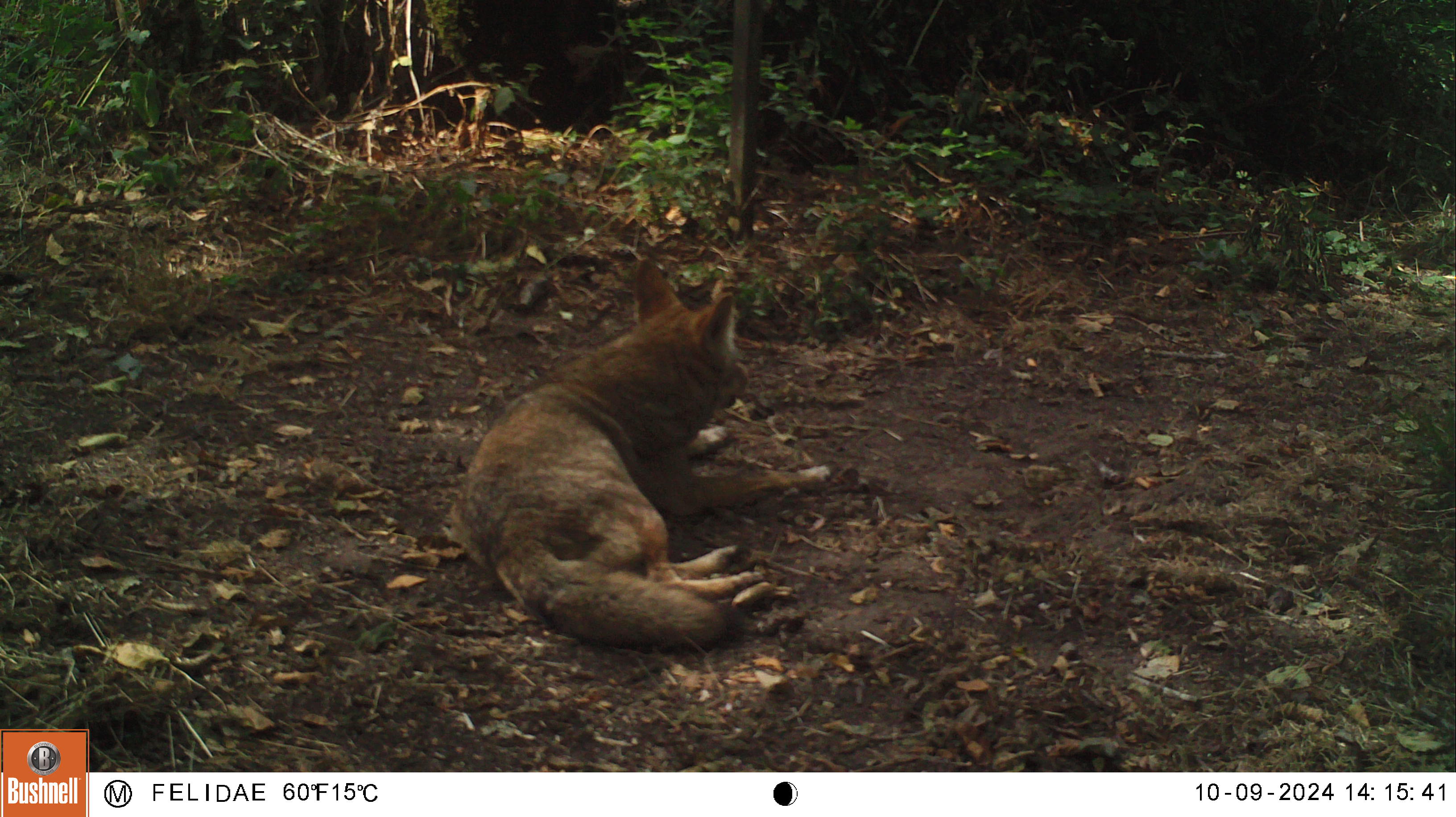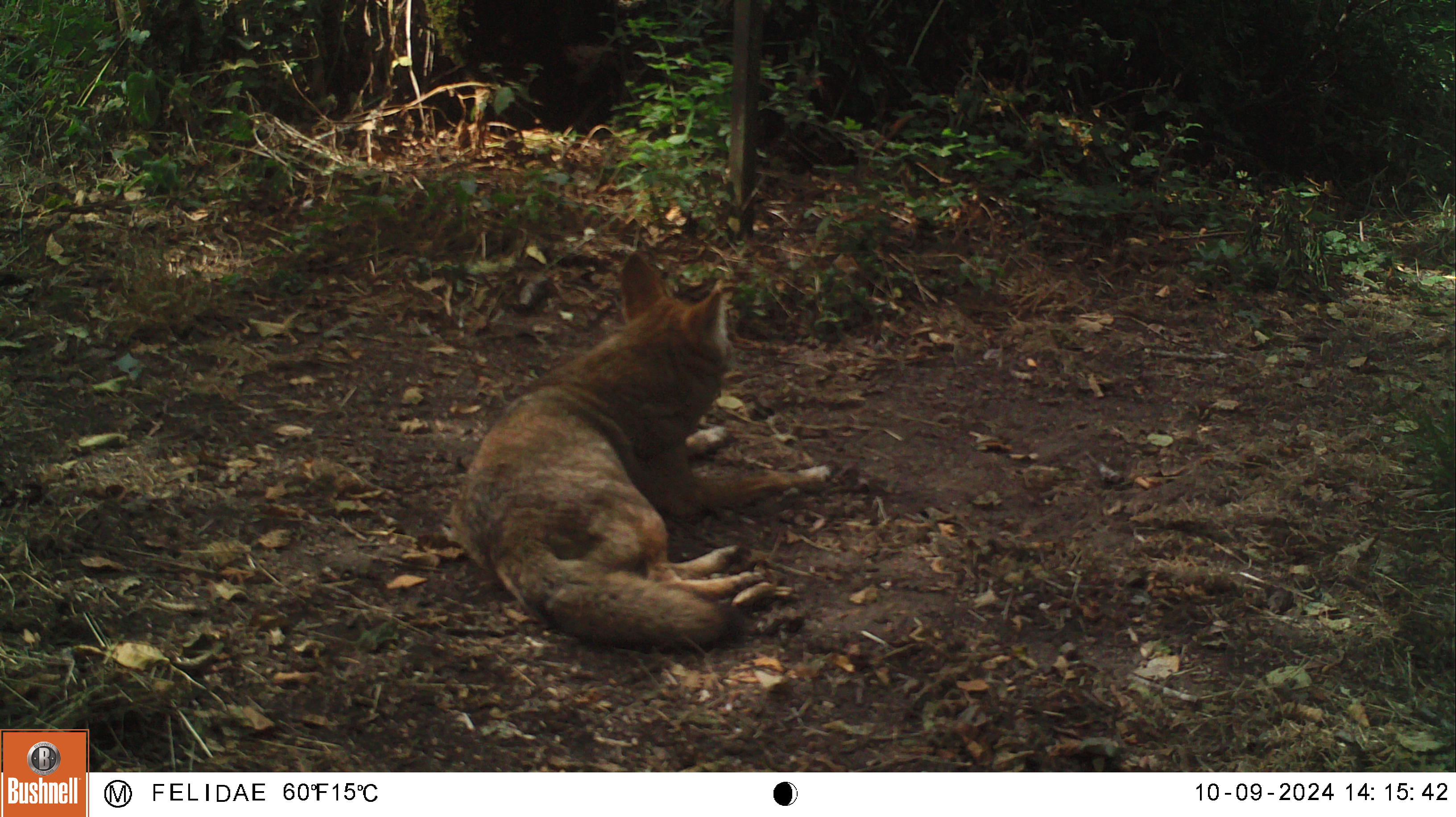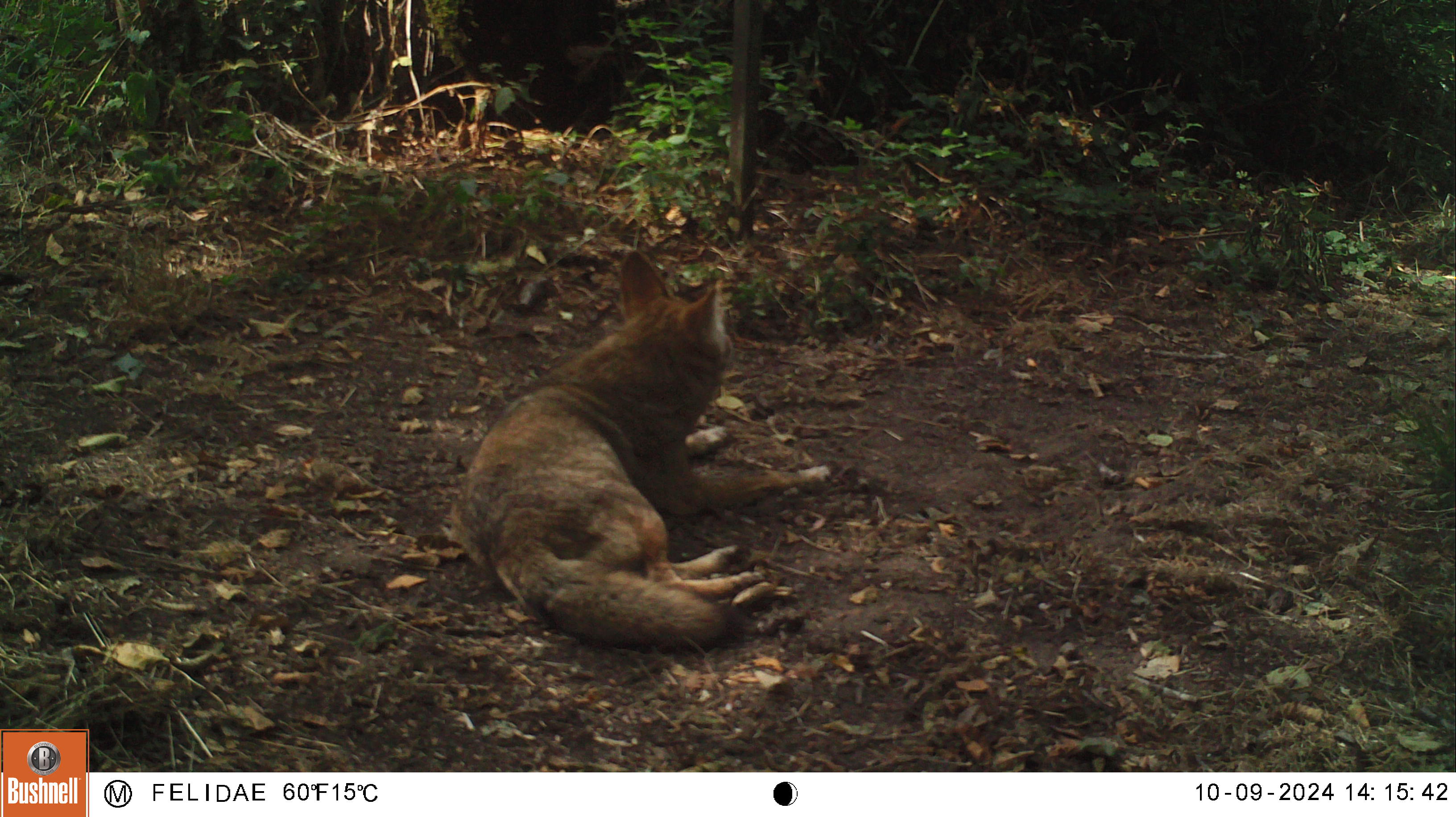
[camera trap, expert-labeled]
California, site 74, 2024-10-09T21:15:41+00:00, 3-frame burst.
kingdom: Animalia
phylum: Chordata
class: Mammalia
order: Carnivora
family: Canidae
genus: Canis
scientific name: Canis latrans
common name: coyote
Coyote (Canis latrans).